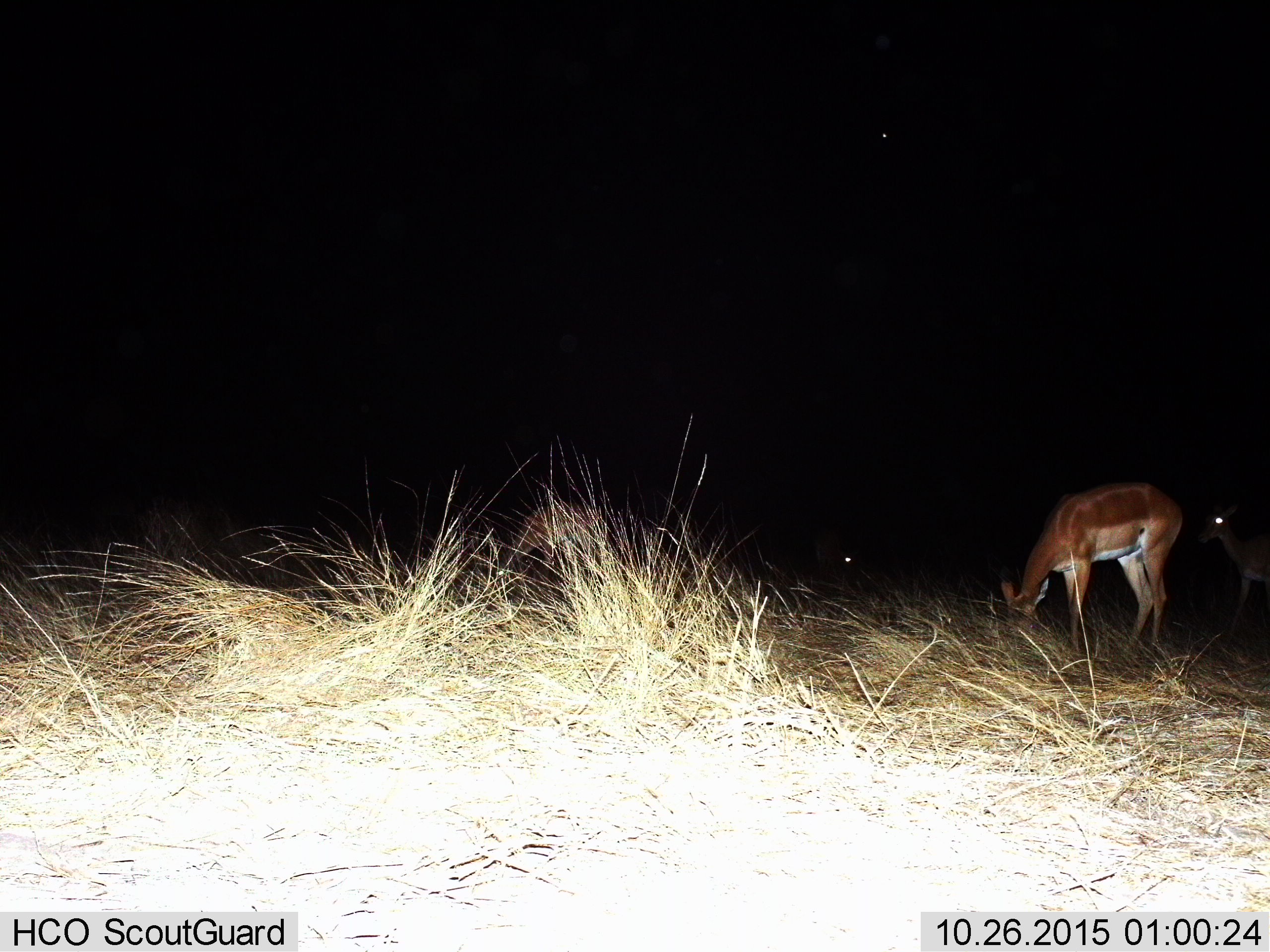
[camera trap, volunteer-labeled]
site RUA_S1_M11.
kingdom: Animalia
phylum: Chordata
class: Mammalia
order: Artiodactyla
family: Bovidae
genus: Aepyceros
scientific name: Aepyceros melampus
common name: impala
Impala (Aepyceros melampus), count 3. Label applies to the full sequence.